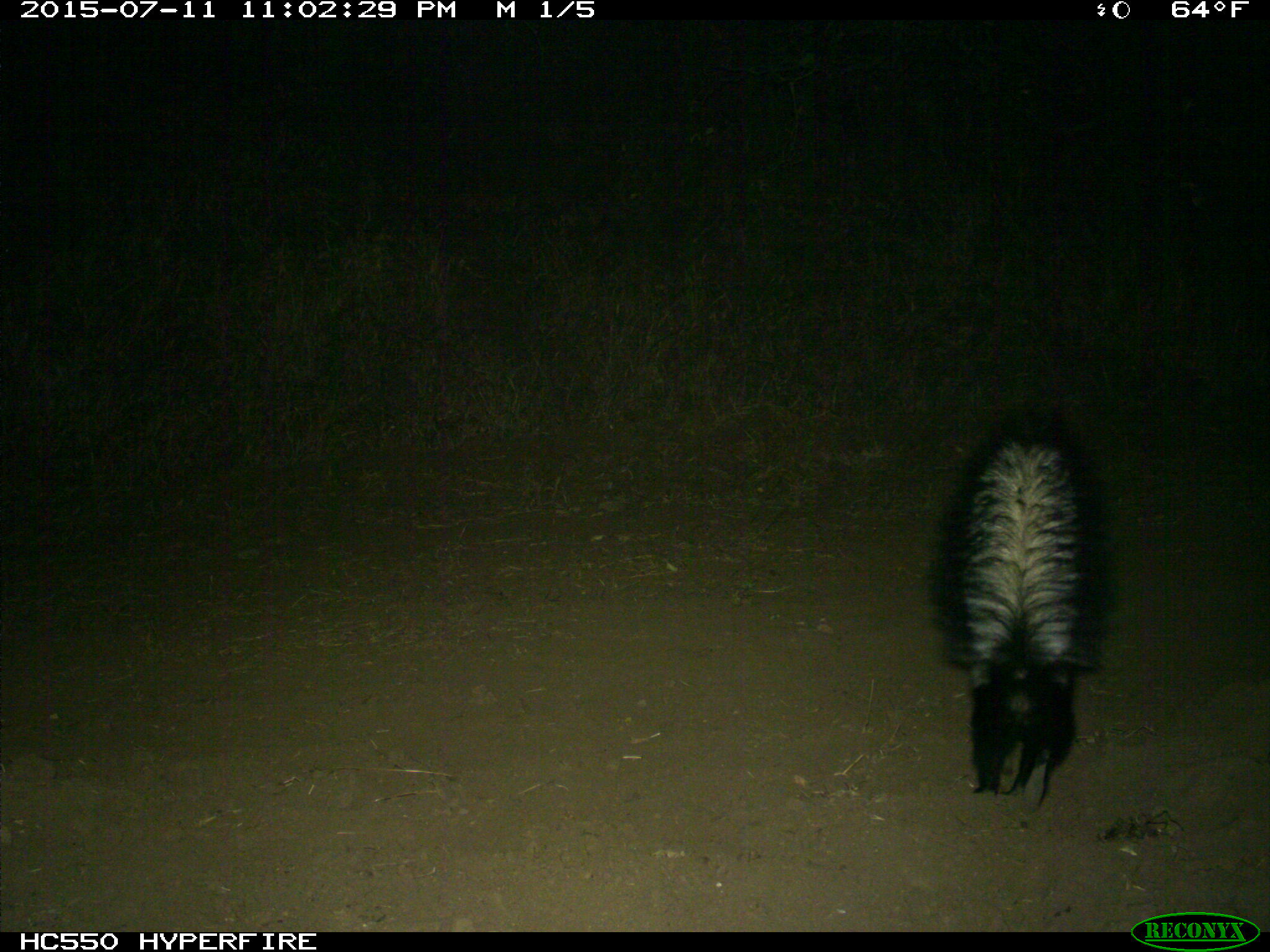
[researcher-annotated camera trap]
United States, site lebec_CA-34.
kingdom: Animalia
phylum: Chordata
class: Mammalia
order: Carnivora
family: Mephitidae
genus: Mephitis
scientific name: Mephitis mephitis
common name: striped skunk